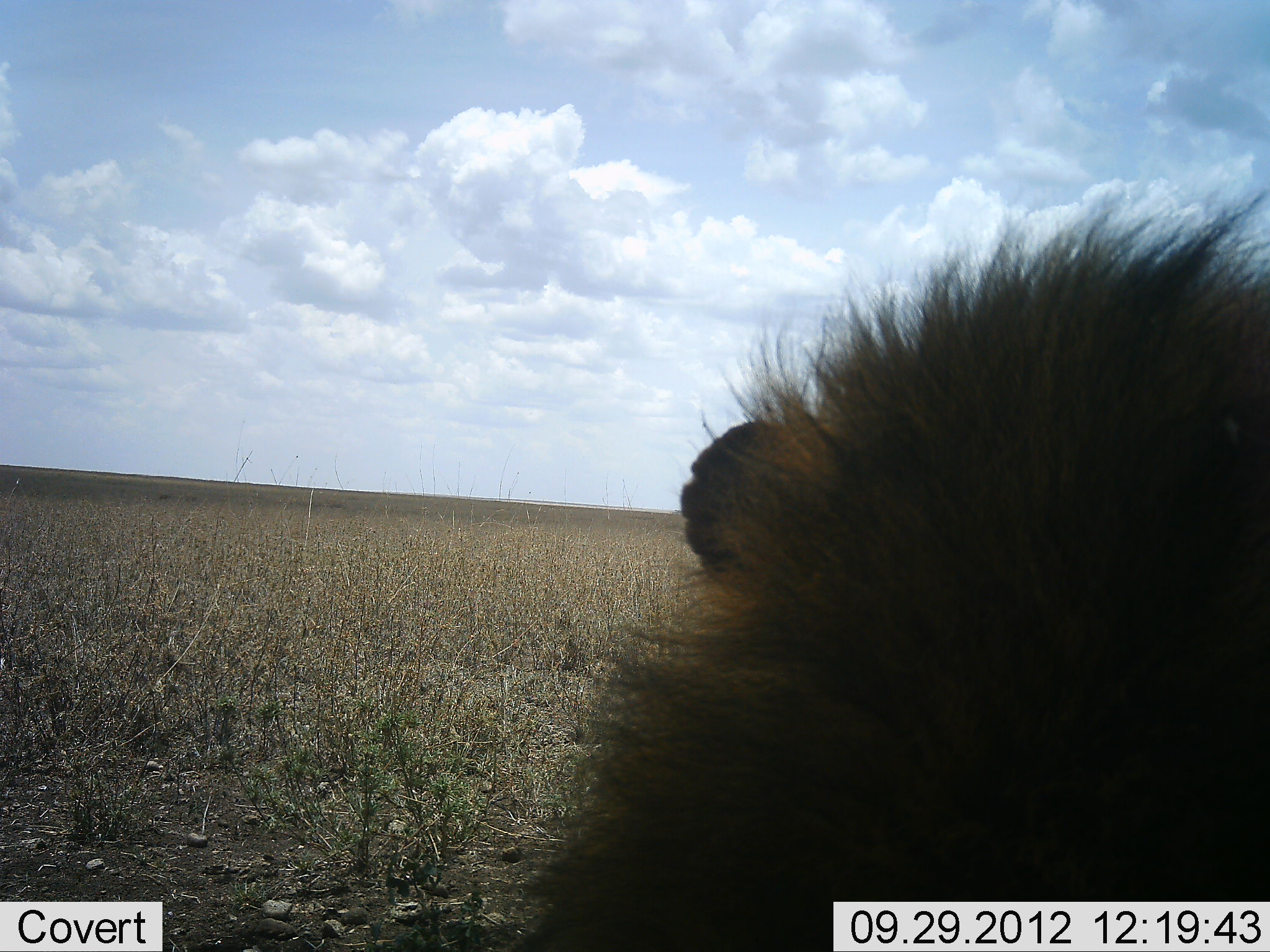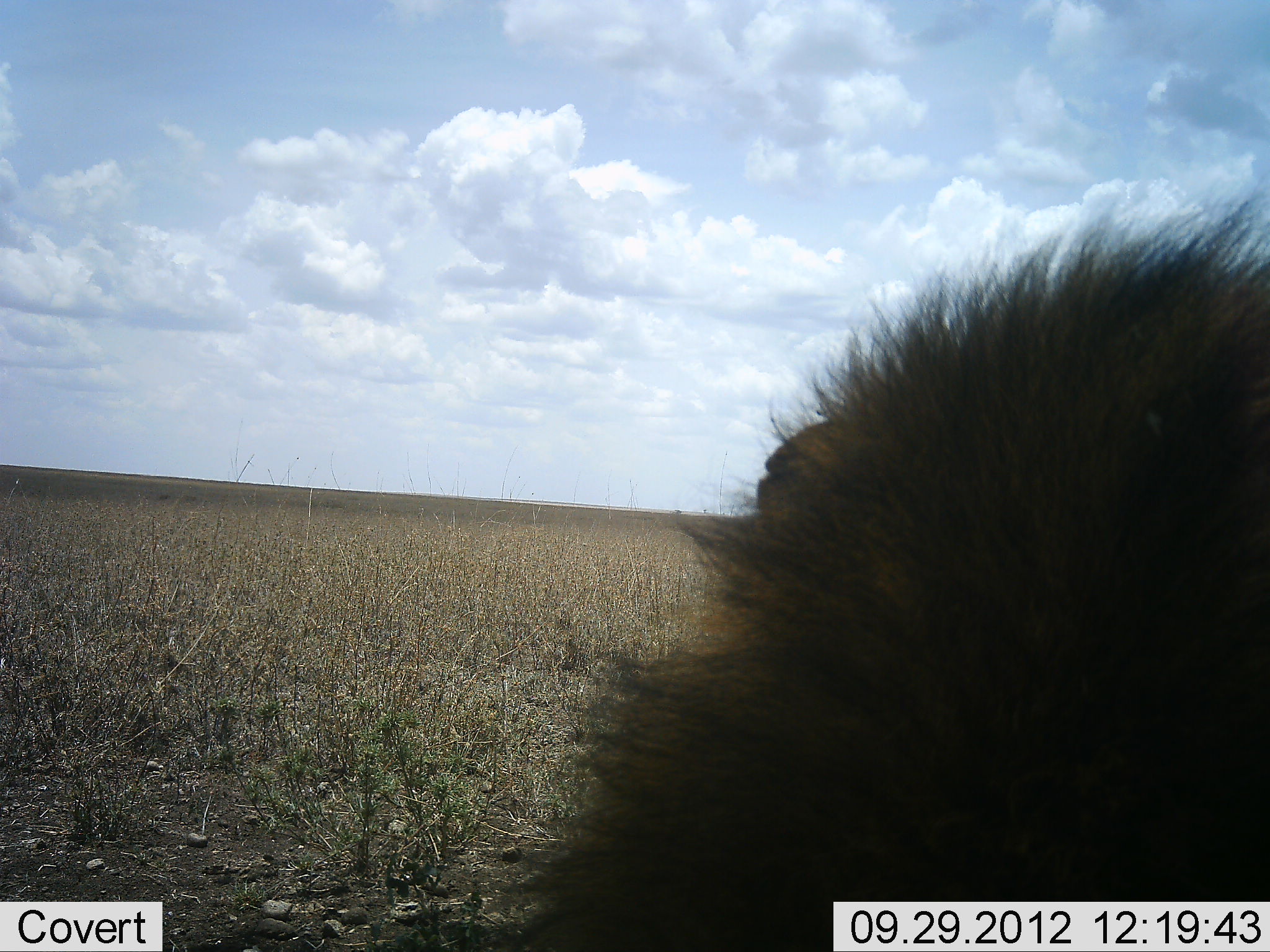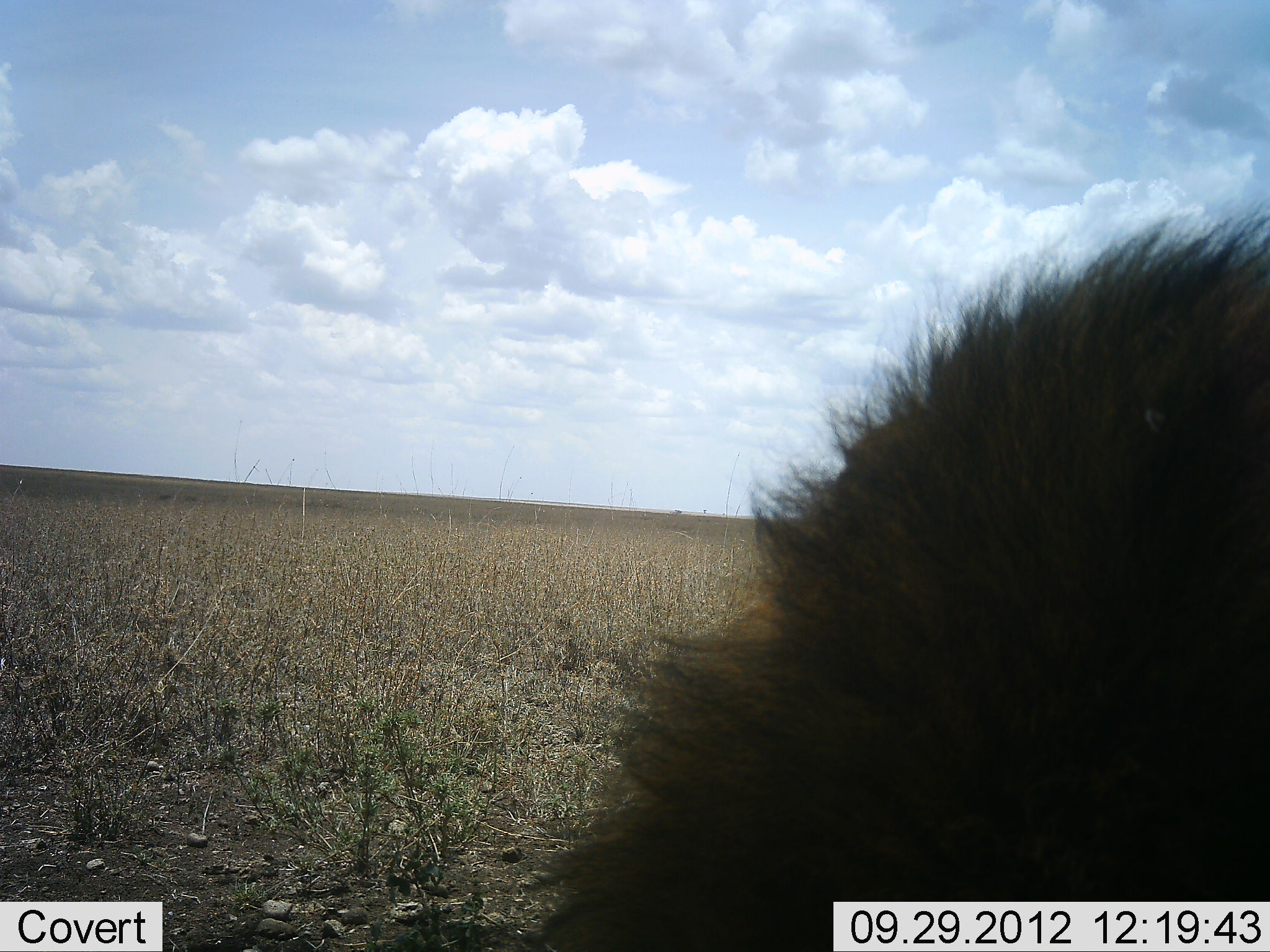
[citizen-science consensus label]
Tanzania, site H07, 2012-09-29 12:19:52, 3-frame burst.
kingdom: Animalia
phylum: Chordata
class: Mammalia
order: Carnivora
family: Felidae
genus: Panthera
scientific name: Panthera leo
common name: lion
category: lionmale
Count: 1.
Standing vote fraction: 50%.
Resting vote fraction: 50%.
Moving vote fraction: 0%.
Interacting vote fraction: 0%.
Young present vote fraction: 0%.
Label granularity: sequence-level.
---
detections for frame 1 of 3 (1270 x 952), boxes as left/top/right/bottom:
animal: 498/177/1270/952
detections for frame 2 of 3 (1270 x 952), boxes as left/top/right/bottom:
animal: 486/180/1270/952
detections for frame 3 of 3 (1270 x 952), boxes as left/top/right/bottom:
animal: 520/199/1270/952